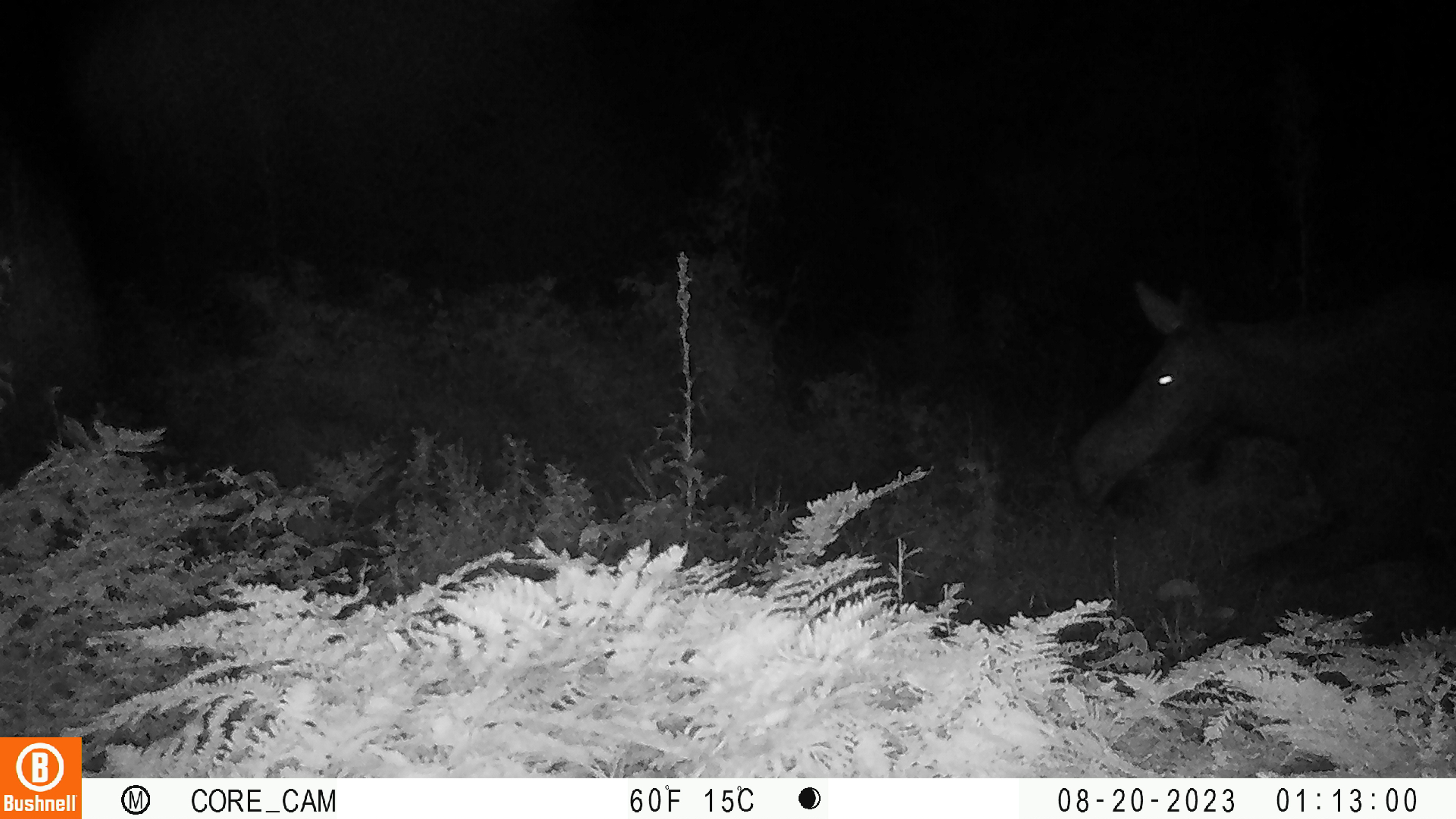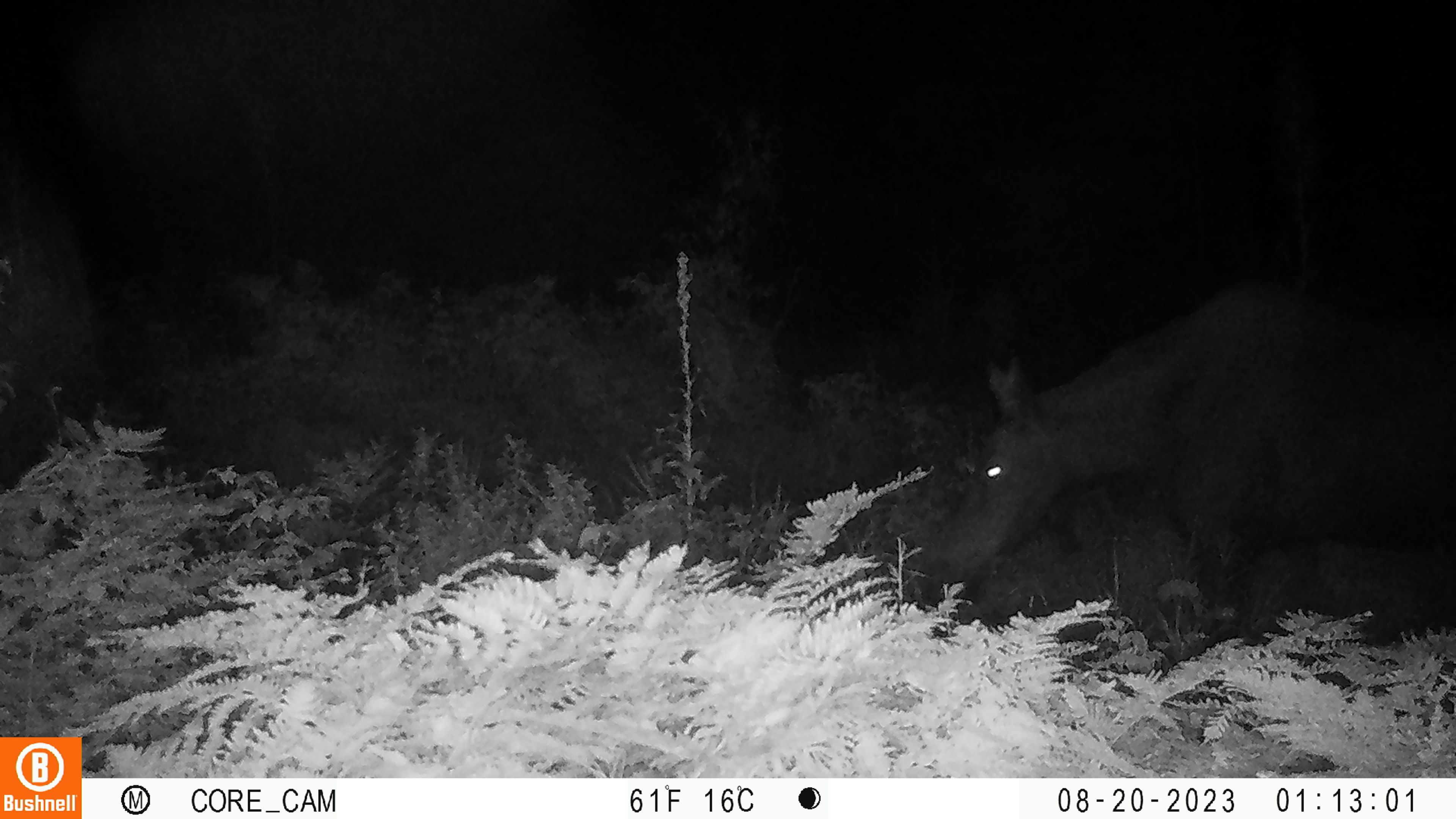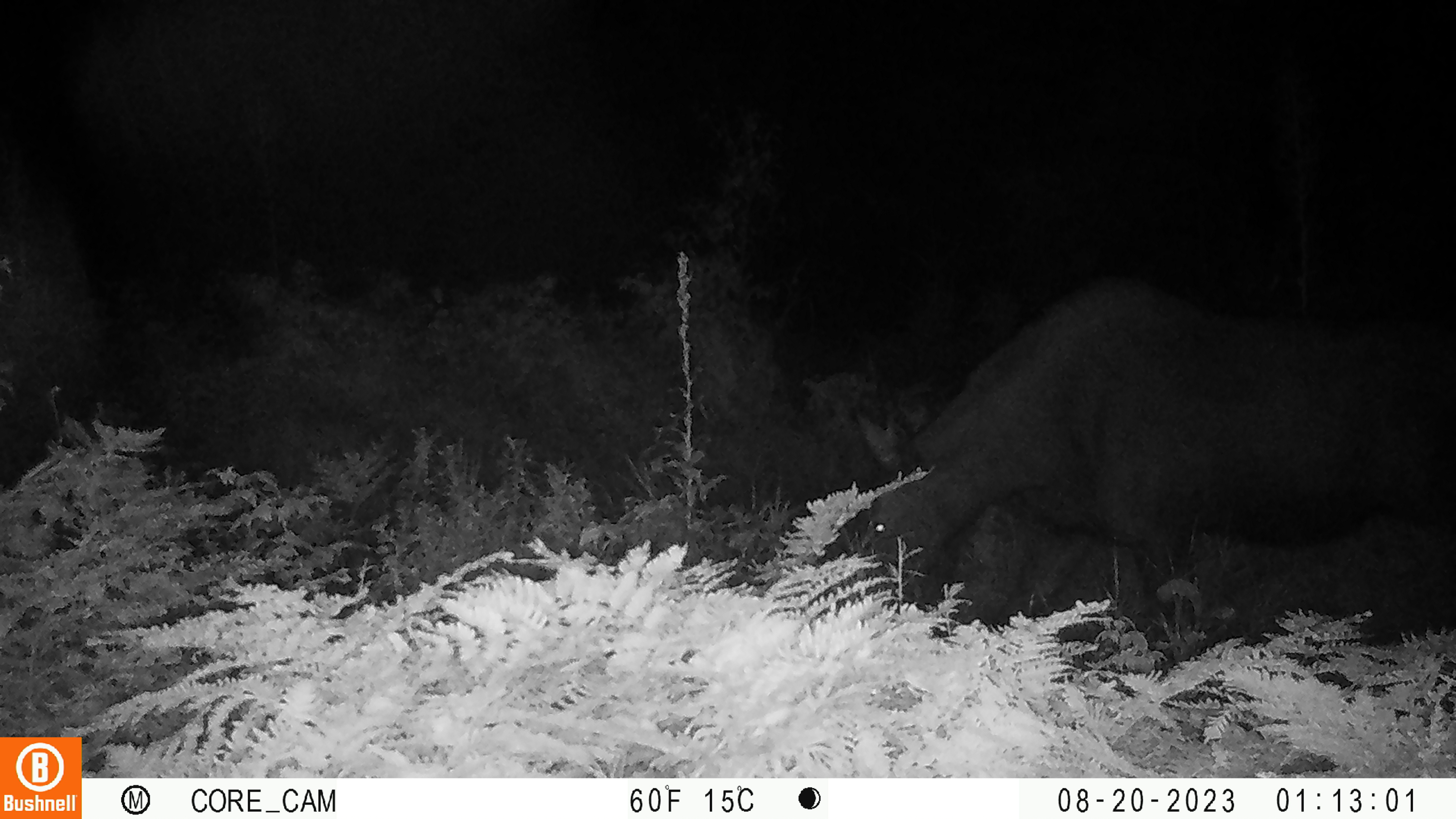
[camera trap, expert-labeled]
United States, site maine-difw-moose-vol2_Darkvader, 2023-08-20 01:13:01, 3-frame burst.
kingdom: Animalia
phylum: Chordata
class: Mammalia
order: Artiodactyla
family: Cervidae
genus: Alces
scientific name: Alces alces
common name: moose